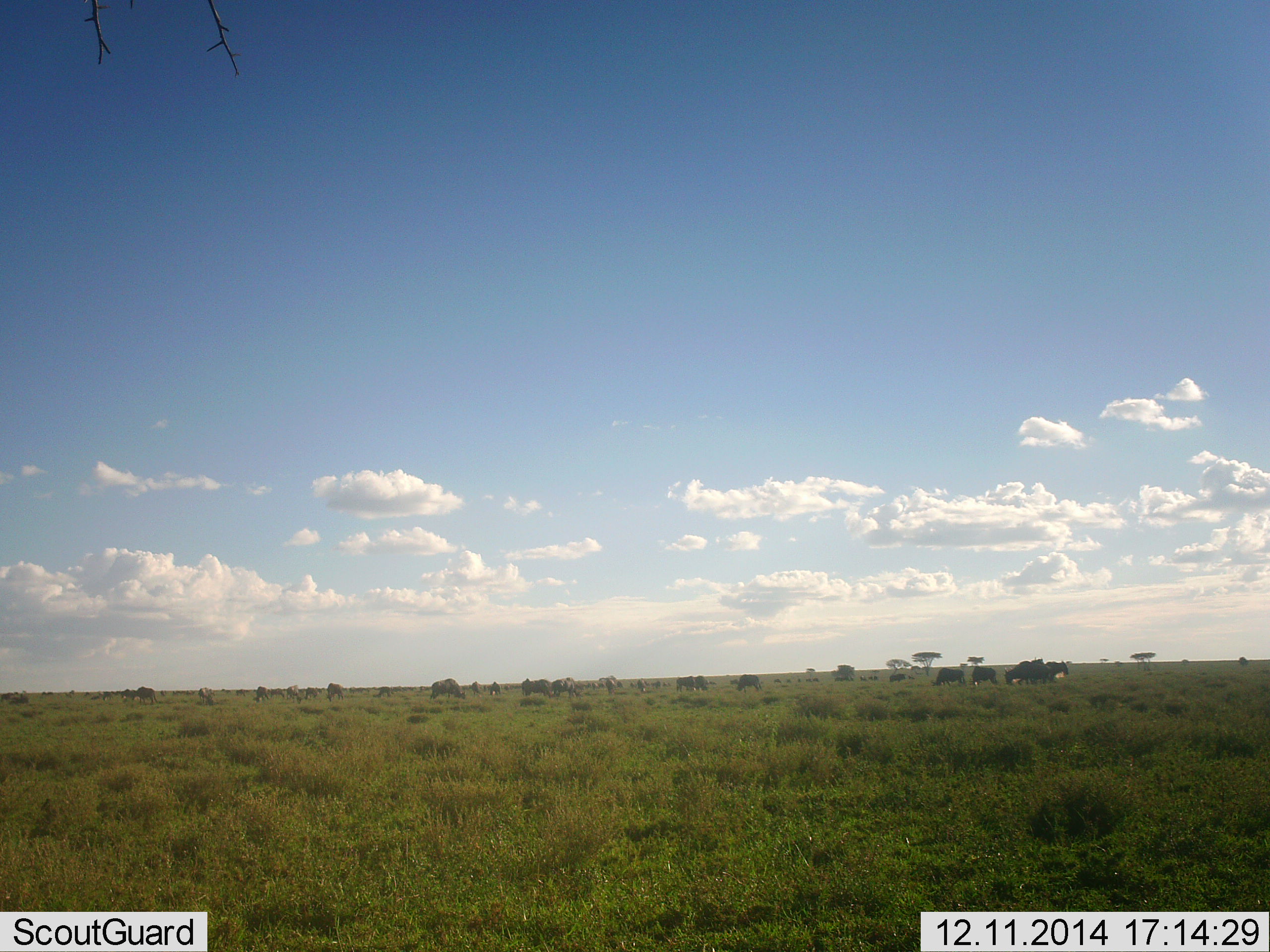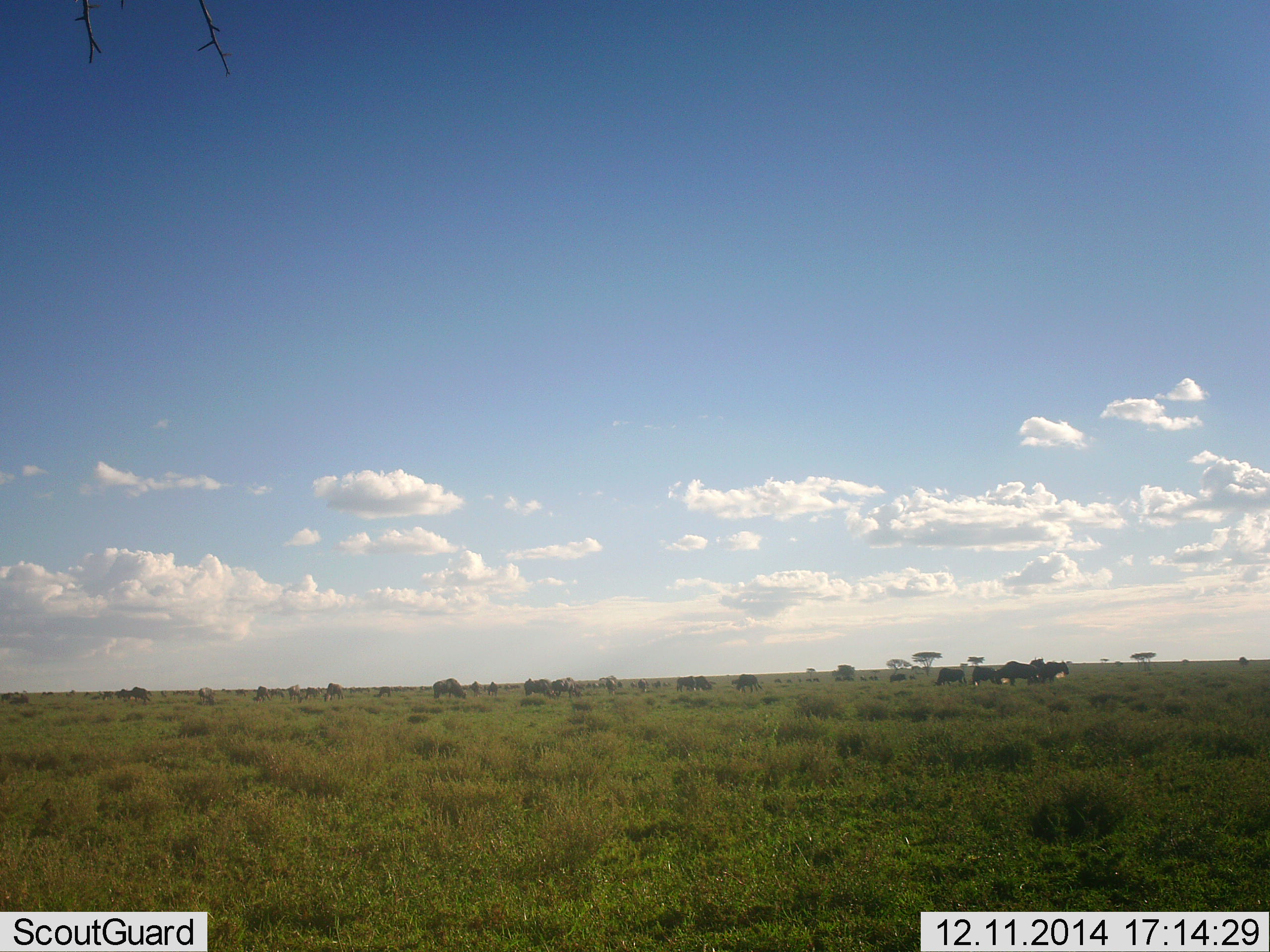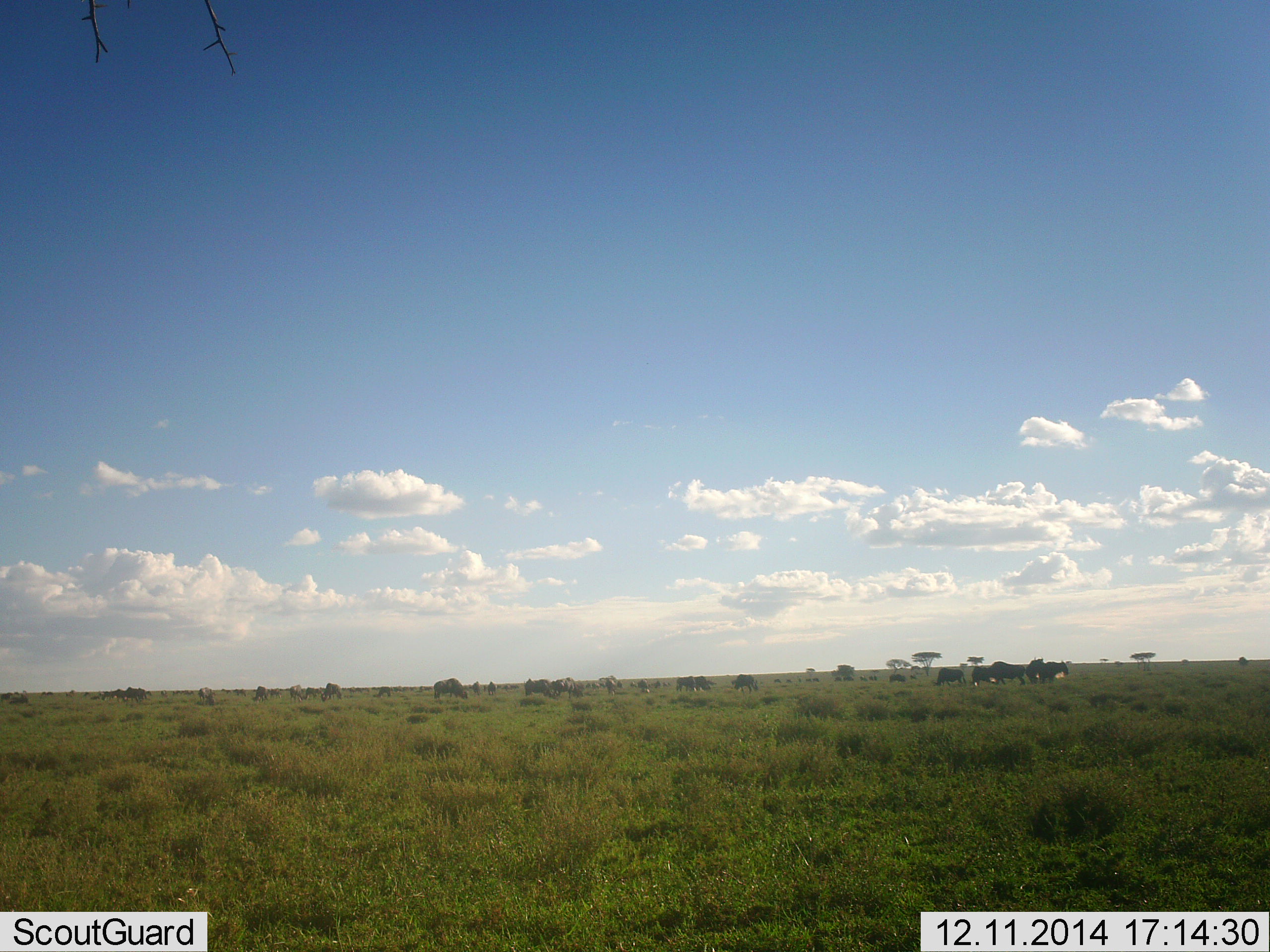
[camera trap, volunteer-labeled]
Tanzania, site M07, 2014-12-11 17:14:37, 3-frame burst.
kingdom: Animalia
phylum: Chordata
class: Mammalia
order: Artiodactyla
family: Bovidae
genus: Connochaetes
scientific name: Connochaetes taurinus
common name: blue wildebeest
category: wildebeest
Wildebeest (blue wildebeest) (Connochaetes taurinus), count 11-50. Behavior (volunteer vote fractions): standing 70%, resting 20%, moving 60%, interacting 10%. Young present (vote fraction): 10%. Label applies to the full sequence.